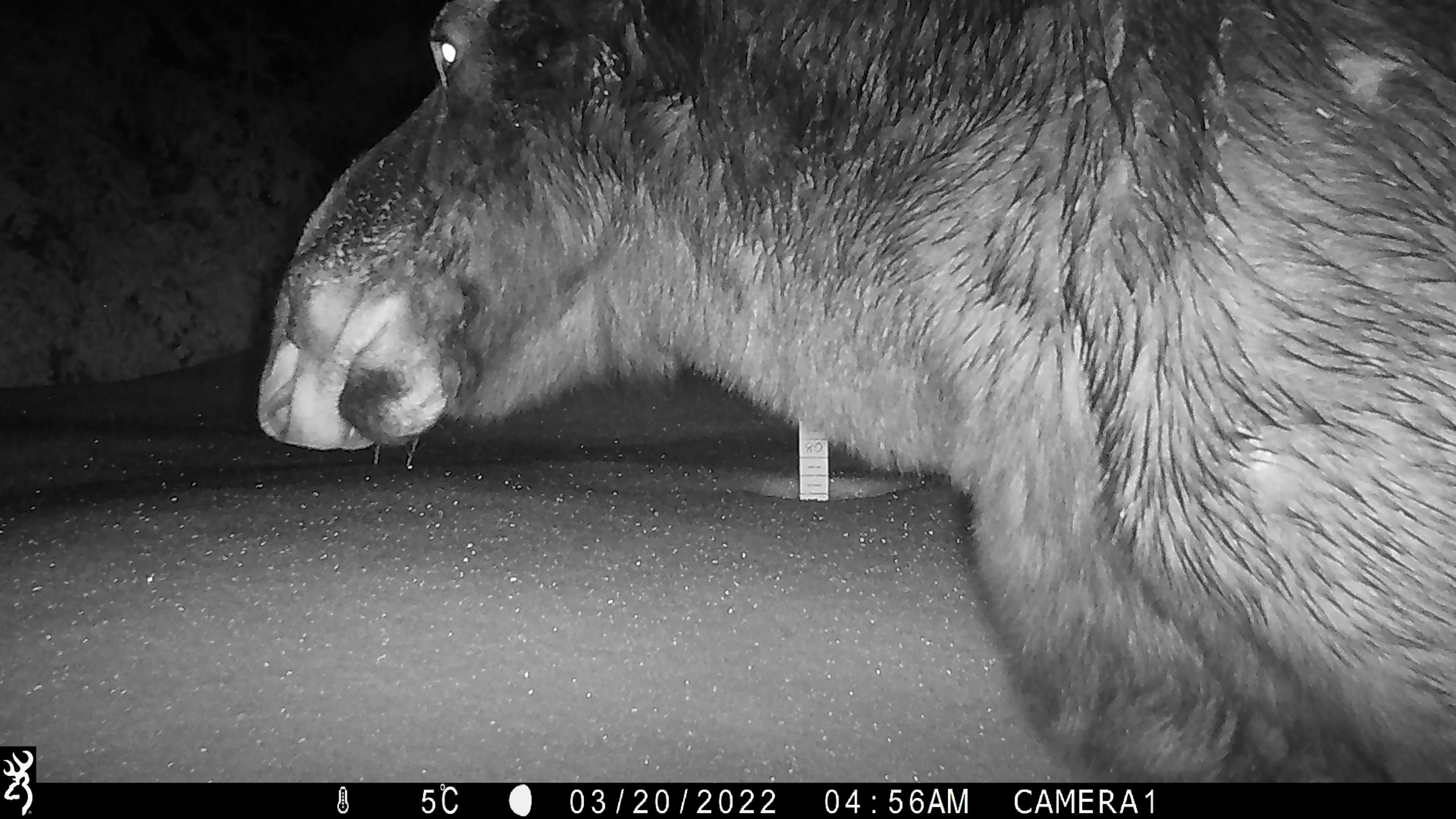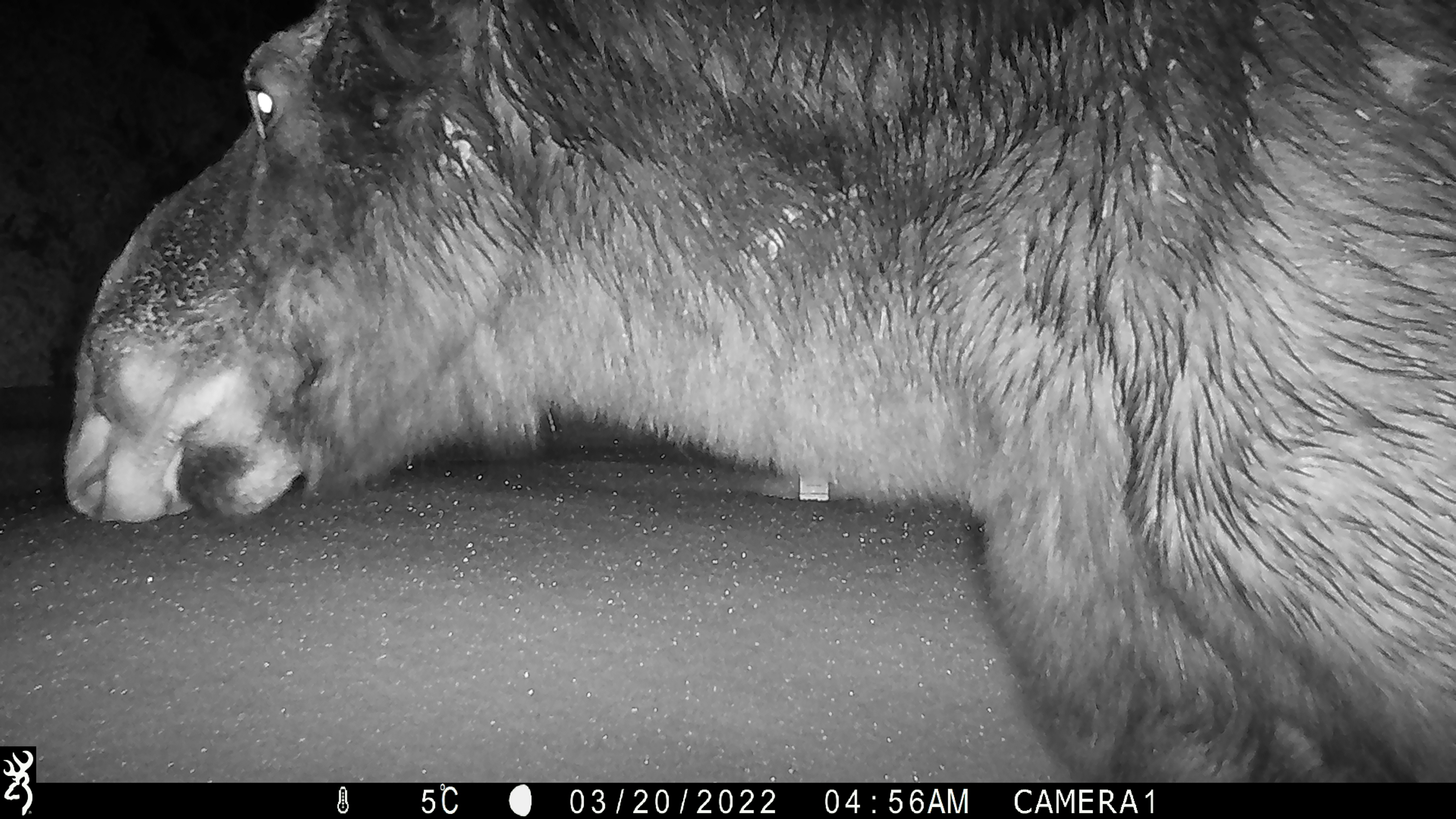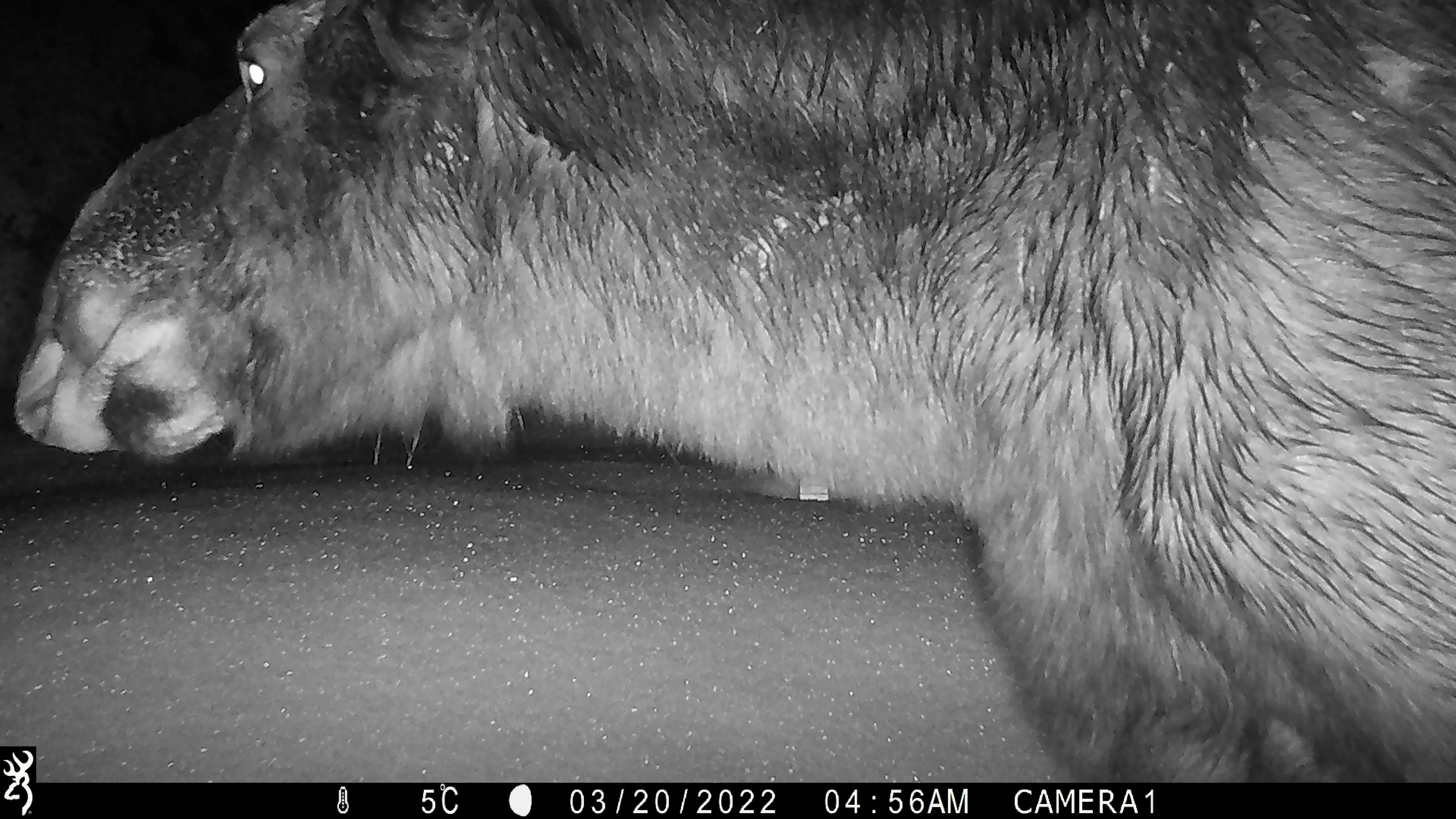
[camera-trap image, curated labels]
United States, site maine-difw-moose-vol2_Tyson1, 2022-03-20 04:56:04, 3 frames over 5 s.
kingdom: Animalia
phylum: Chordata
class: Mammalia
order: Artiodactyla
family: Cervidae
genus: Alces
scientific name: Alces alces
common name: moose